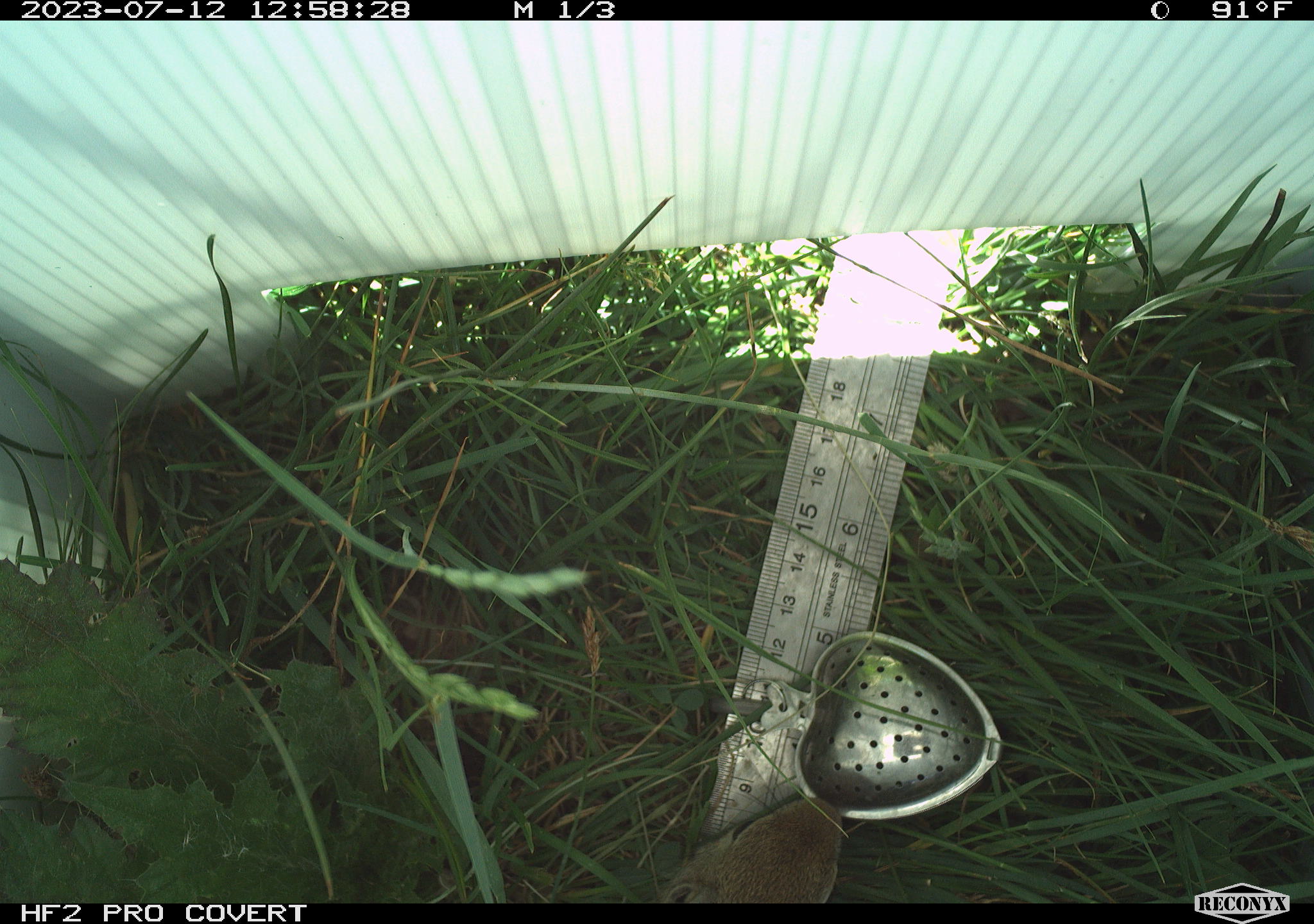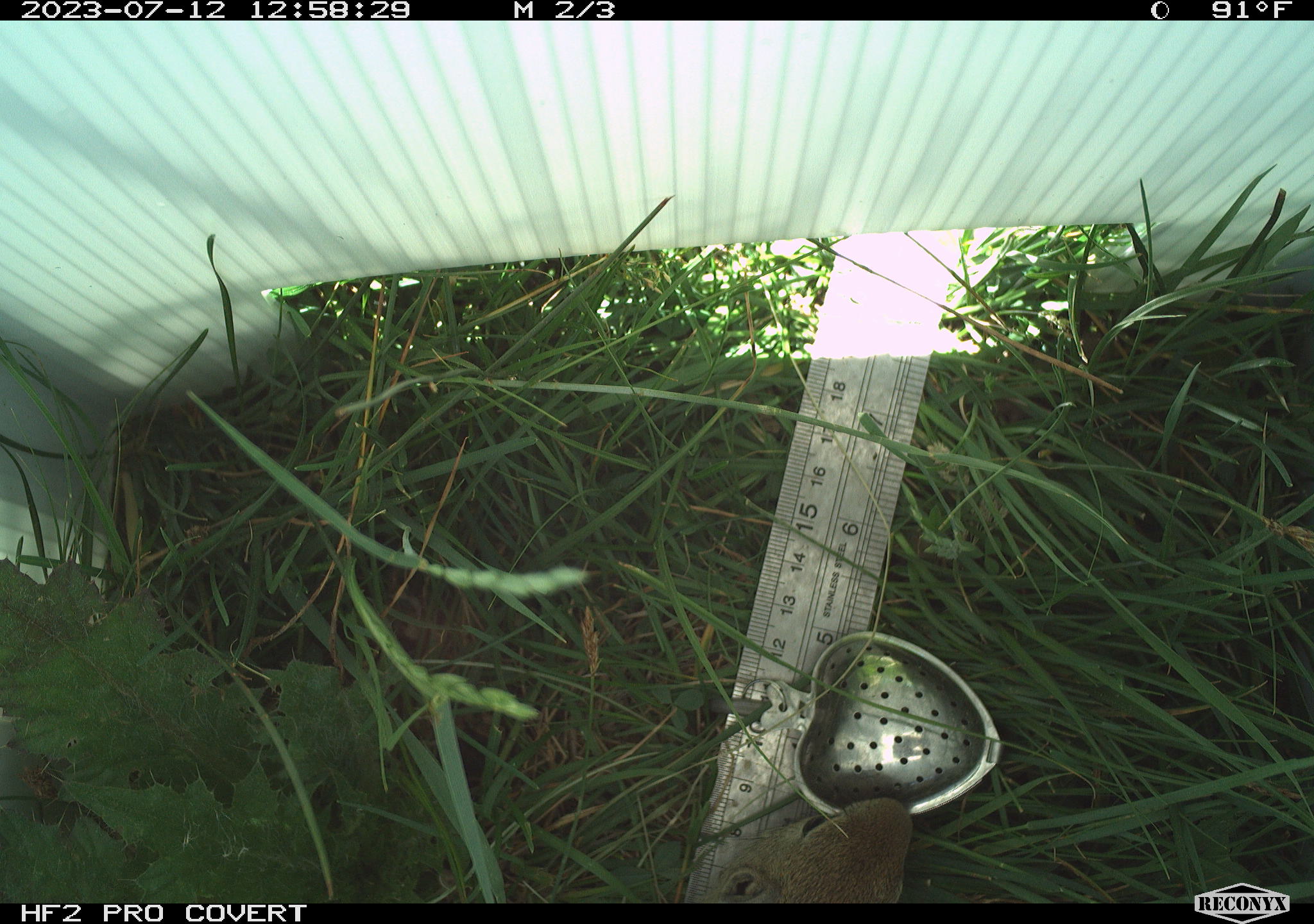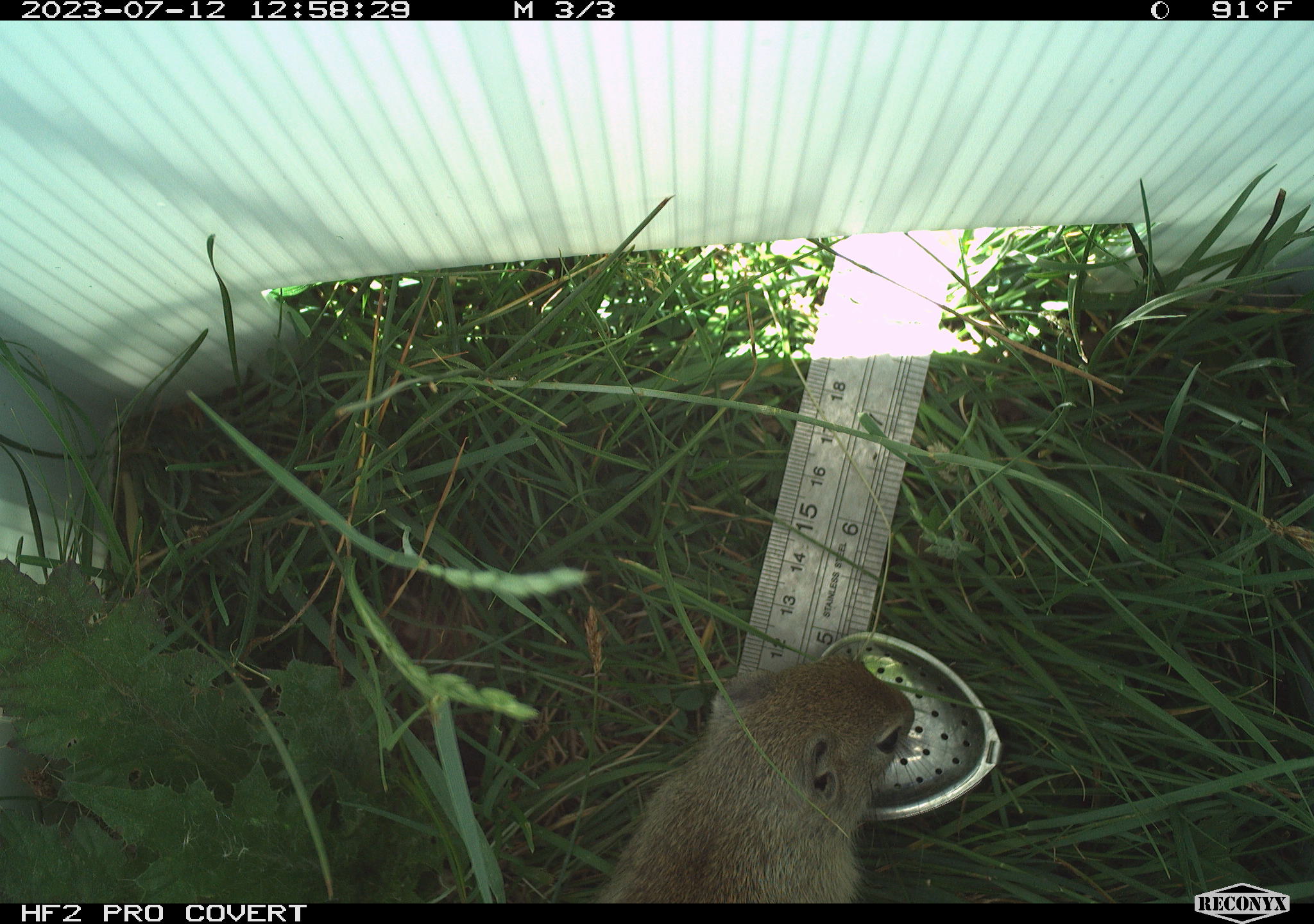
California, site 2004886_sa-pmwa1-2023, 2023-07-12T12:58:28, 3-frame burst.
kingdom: Animalia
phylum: Chordata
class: Mammalia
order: Rodentia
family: Sciuridae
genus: Urocitellus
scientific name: Urocitellus beldingi beldingi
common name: belding's ground squirrel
Belding's ground squirrel (Urocitellus beldingi beldingi).